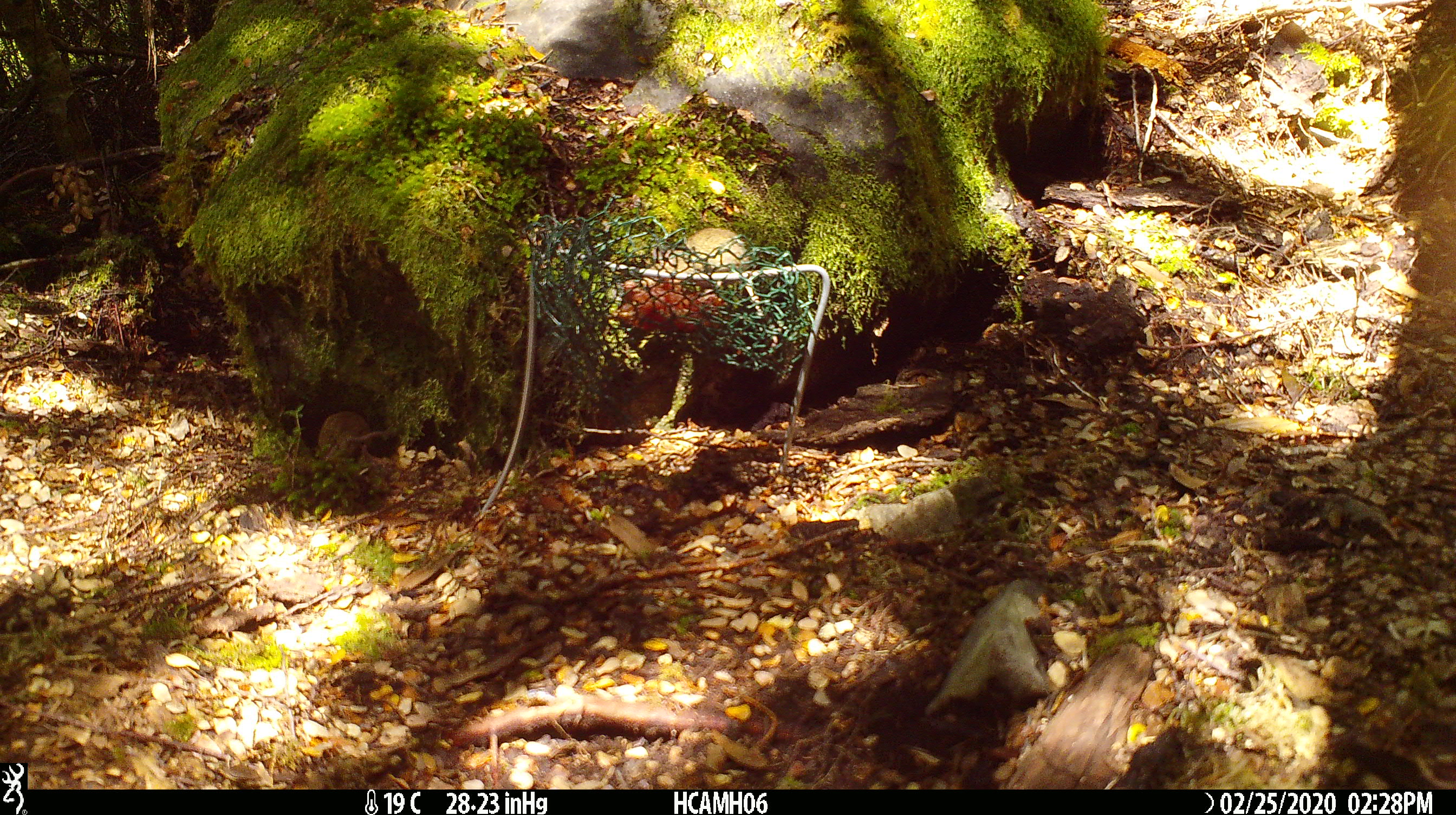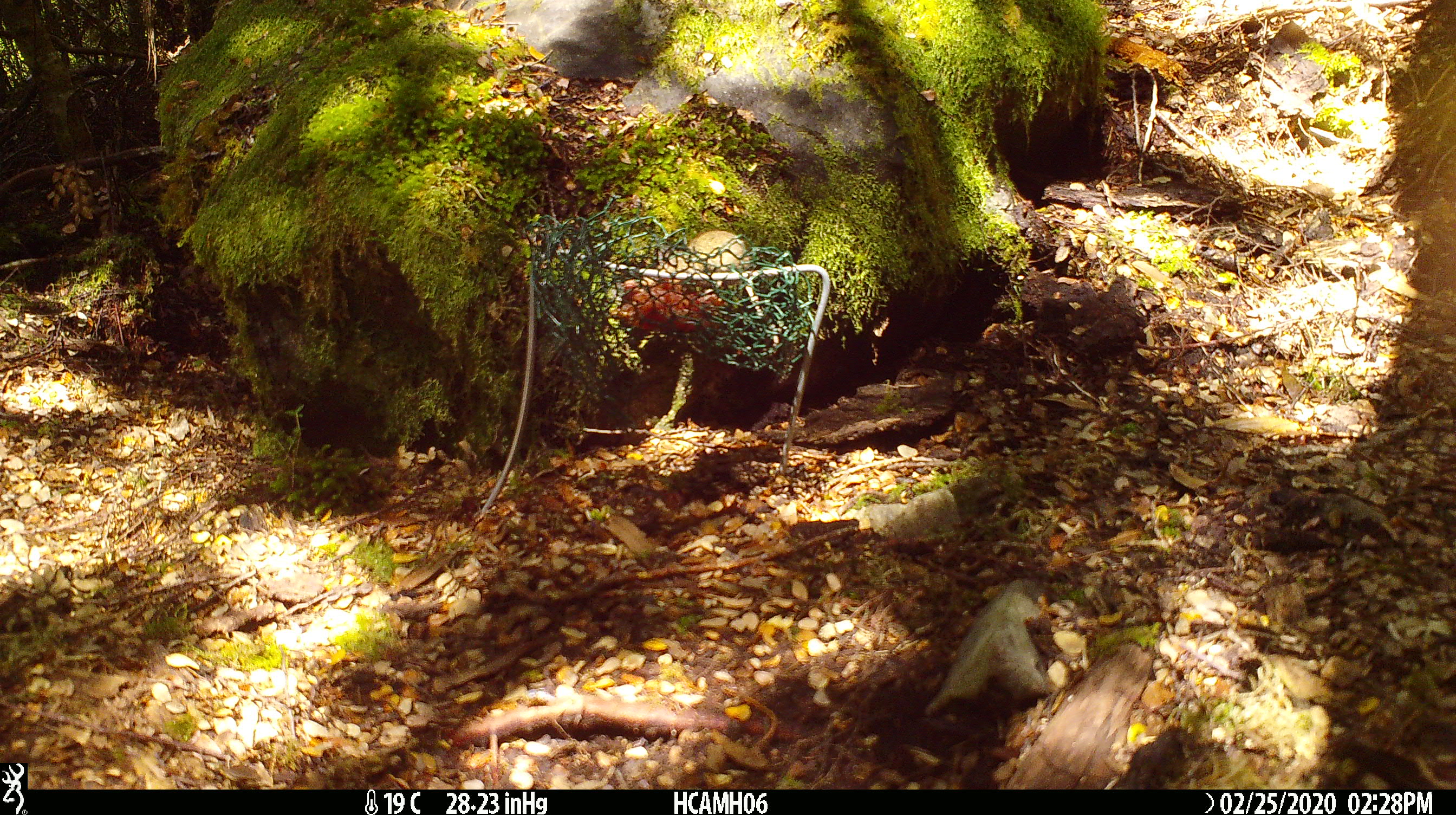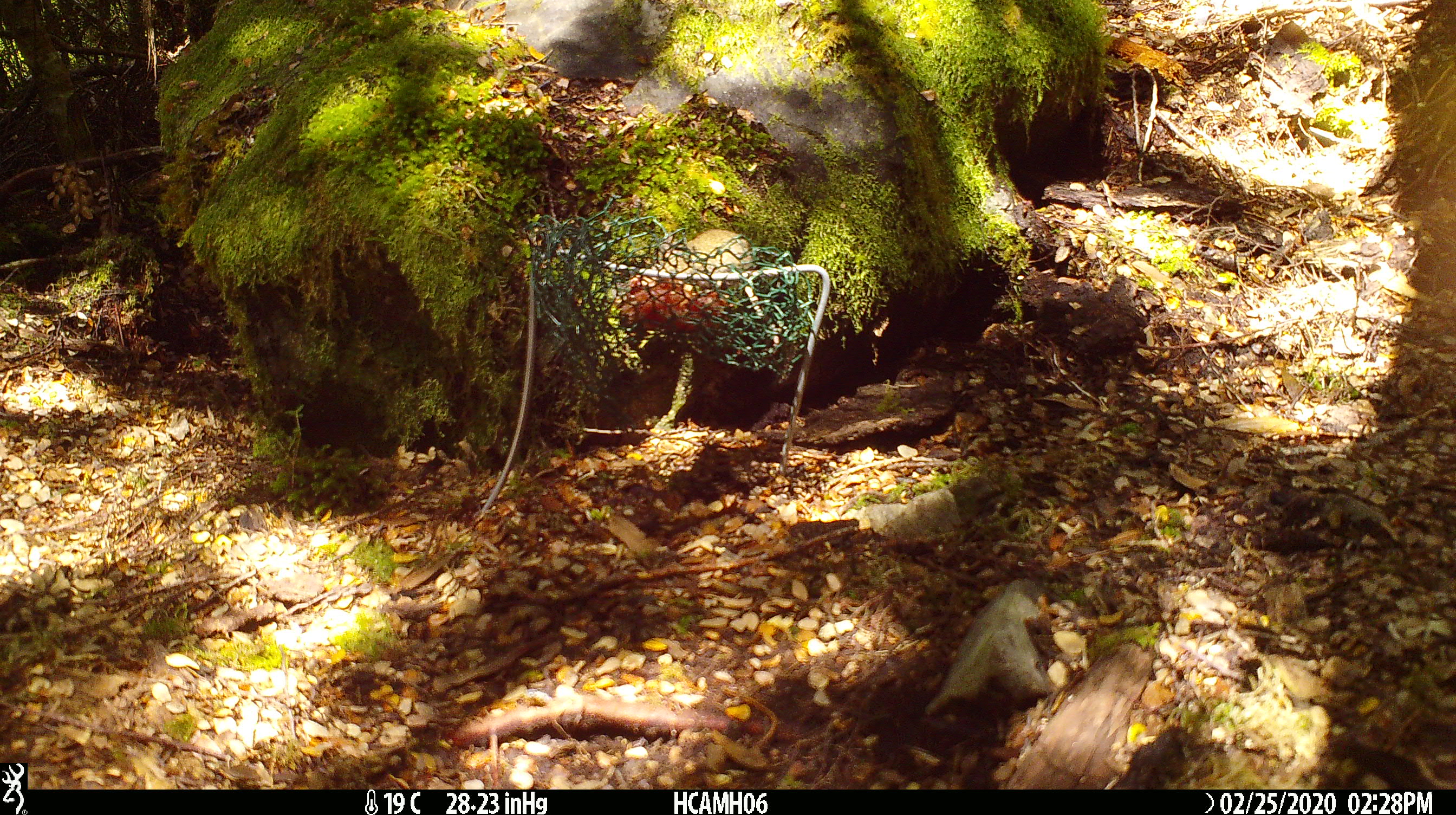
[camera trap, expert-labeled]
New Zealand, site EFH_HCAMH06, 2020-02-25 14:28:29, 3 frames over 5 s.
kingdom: Animalia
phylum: Chordata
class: Mammalia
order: Rodentia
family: Muridae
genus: Mus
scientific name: Mus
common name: mouse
Mouse (Mus).